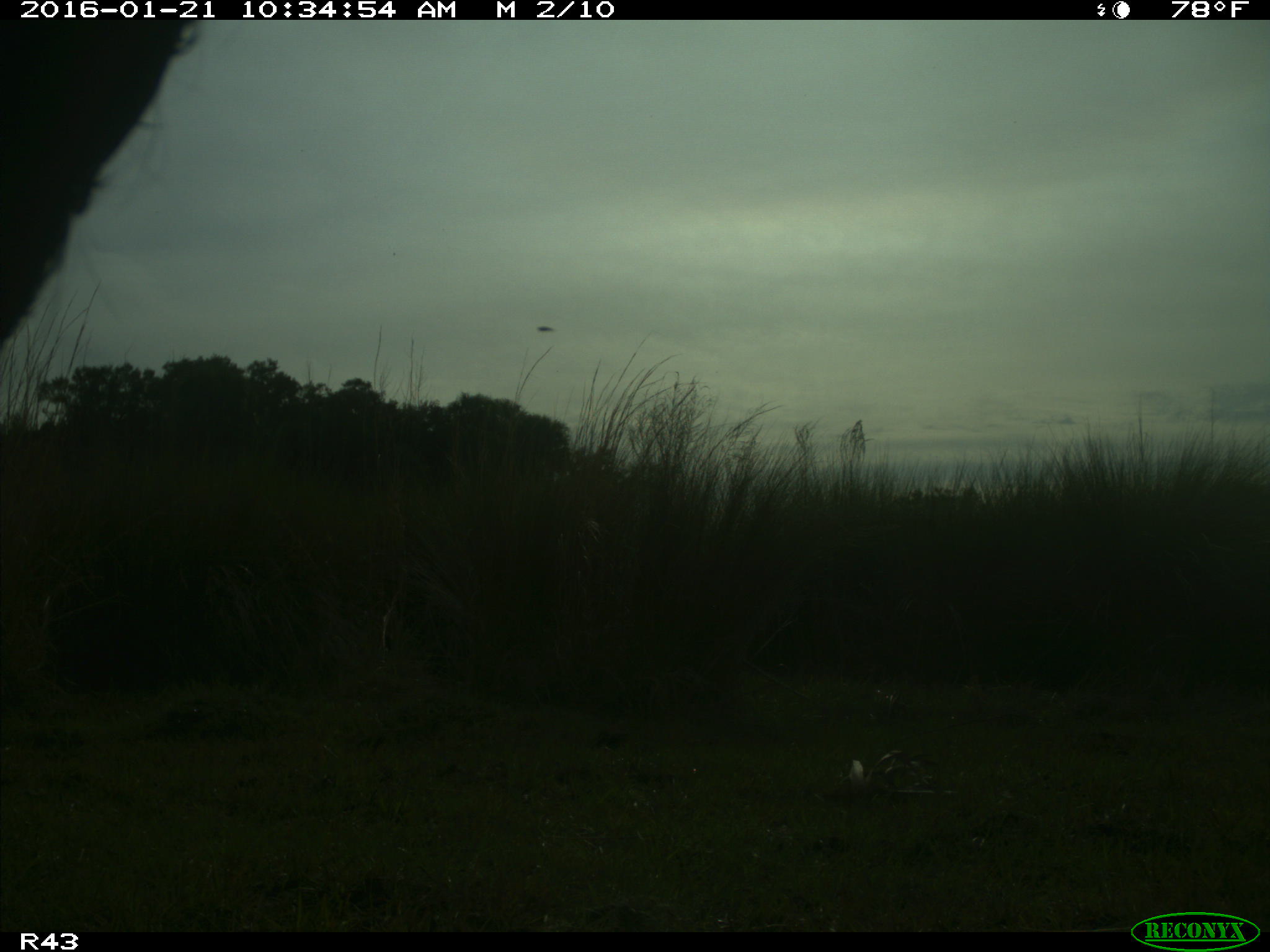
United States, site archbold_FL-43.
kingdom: Animalia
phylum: Chordata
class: Mammalia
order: Artiodactyla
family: Bovidae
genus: Bos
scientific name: Bos taurus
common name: domestic cow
Bos taurus (domestic cow).